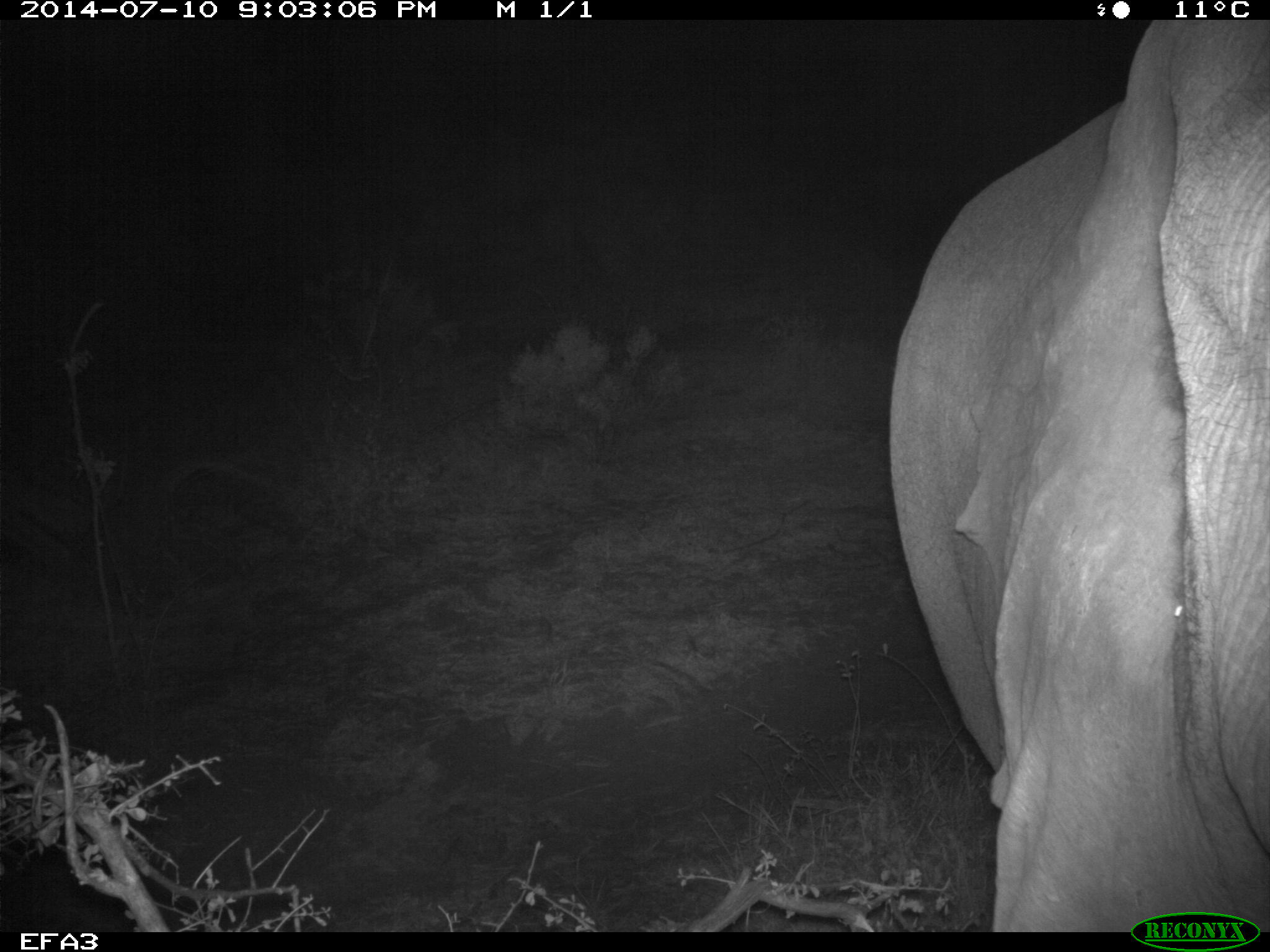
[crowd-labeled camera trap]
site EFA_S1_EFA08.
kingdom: Animalia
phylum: Chordata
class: Mammalia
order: Proboscidea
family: Elephantidae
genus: Loxodonta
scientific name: Loxodonta africana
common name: african bush elephant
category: elephant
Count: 1.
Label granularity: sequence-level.